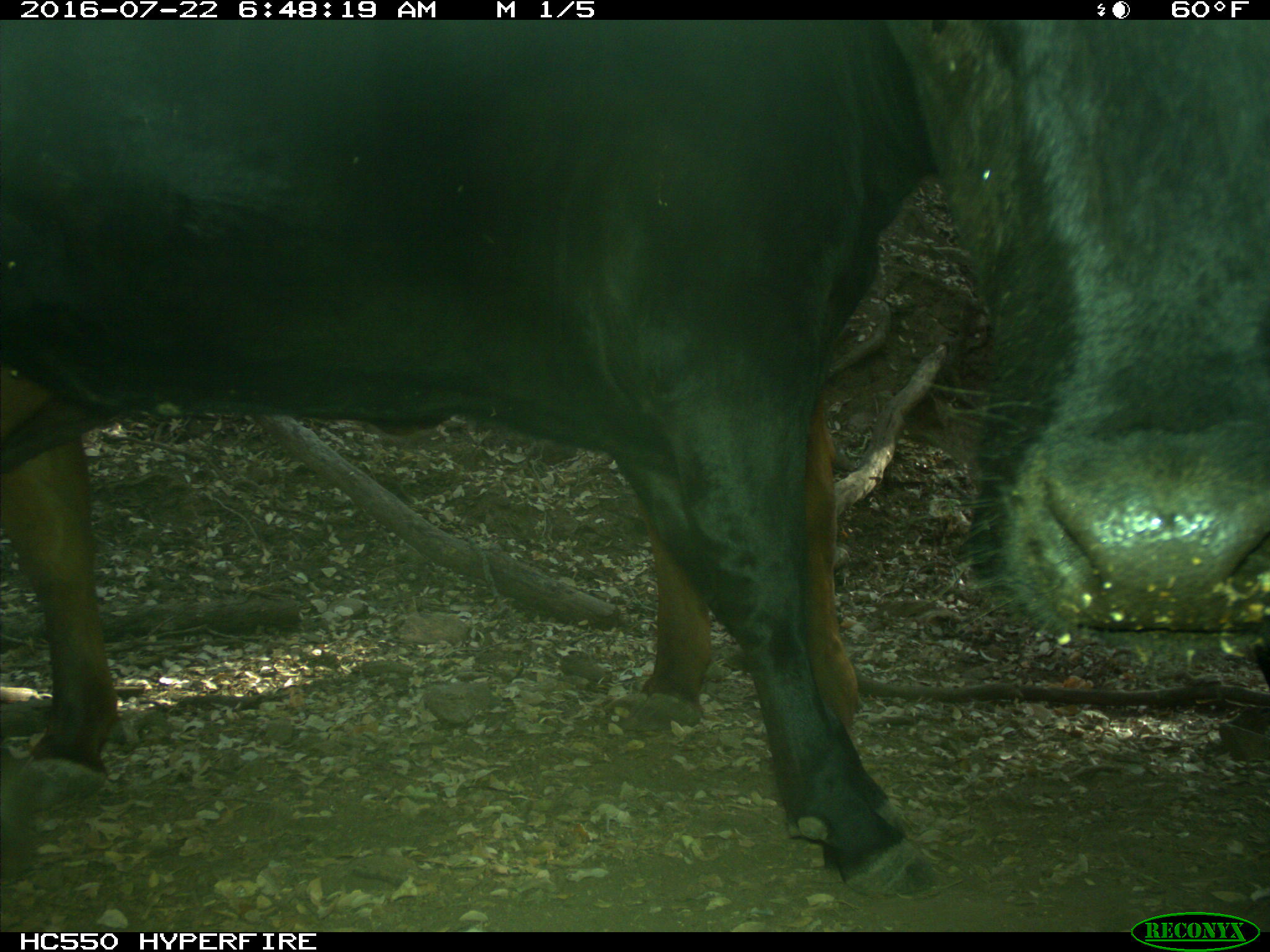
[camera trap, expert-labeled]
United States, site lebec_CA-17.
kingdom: Animalia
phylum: Chordata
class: Mammalia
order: Artiodactyla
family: Bovidae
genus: Bos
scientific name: Bos taurus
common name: domestic cow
Bos taurus (domestic cow).